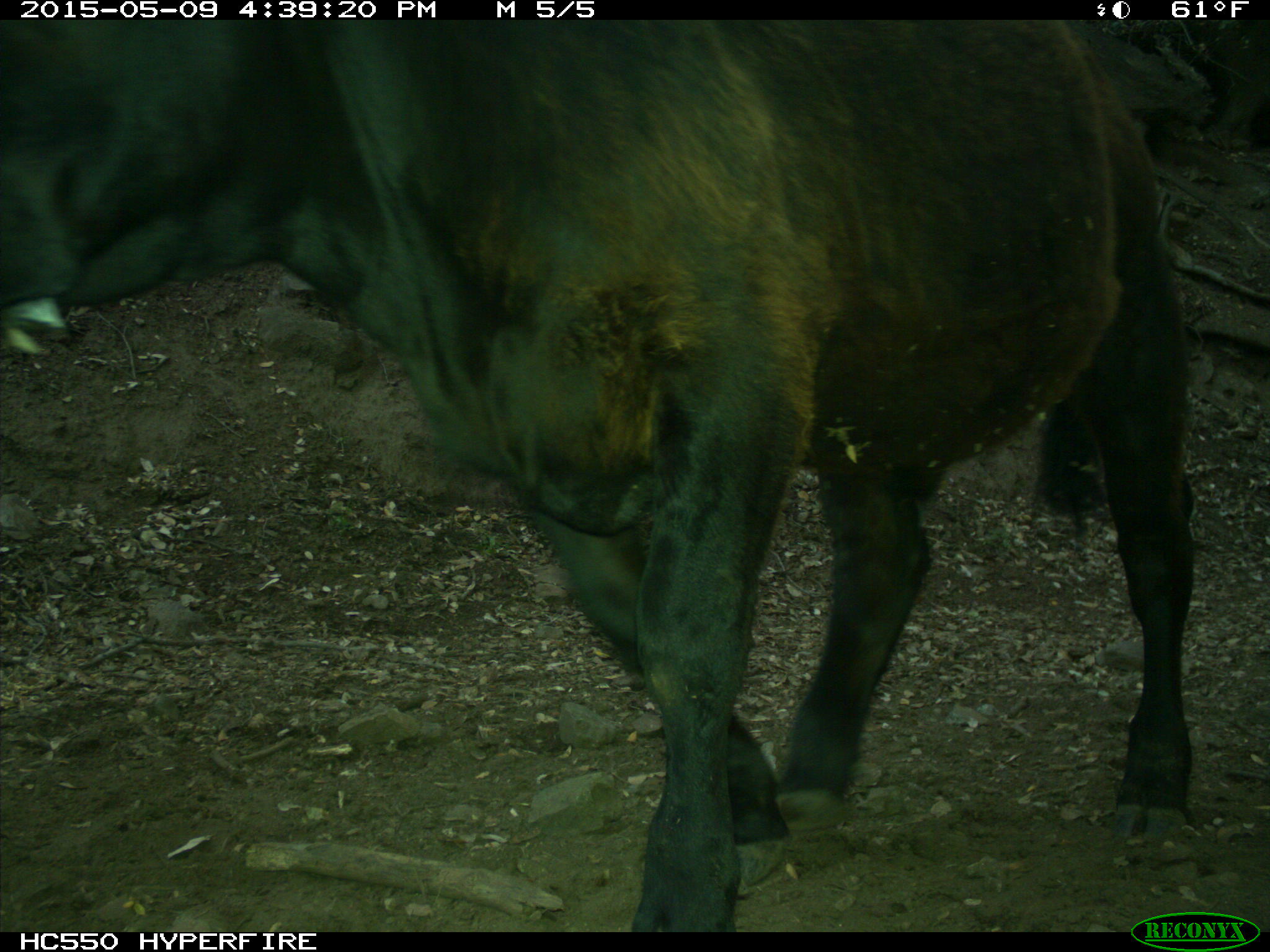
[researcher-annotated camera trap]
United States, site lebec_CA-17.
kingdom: Animalia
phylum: Chordata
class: Mammalia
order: Artiodactyla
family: Bovidae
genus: Bos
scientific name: Bos taurus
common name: domestic cow